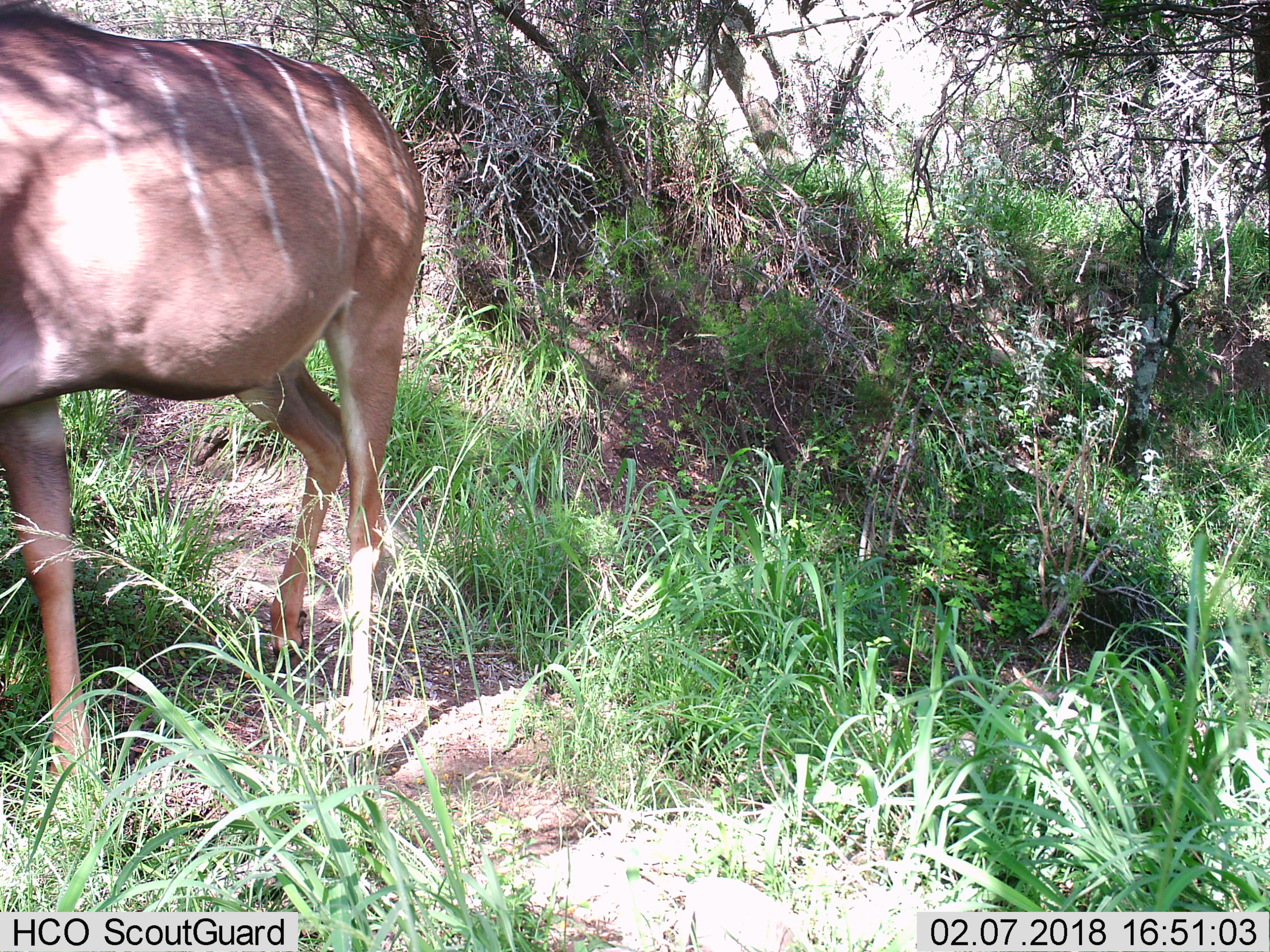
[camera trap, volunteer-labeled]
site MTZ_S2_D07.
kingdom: Animalia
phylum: Chordata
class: Mammalia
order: Artiodactyla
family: Bovidae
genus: Tragelaphus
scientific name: Tragelaphus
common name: kudu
Kudu (Tragelaphus), count 1. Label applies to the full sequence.